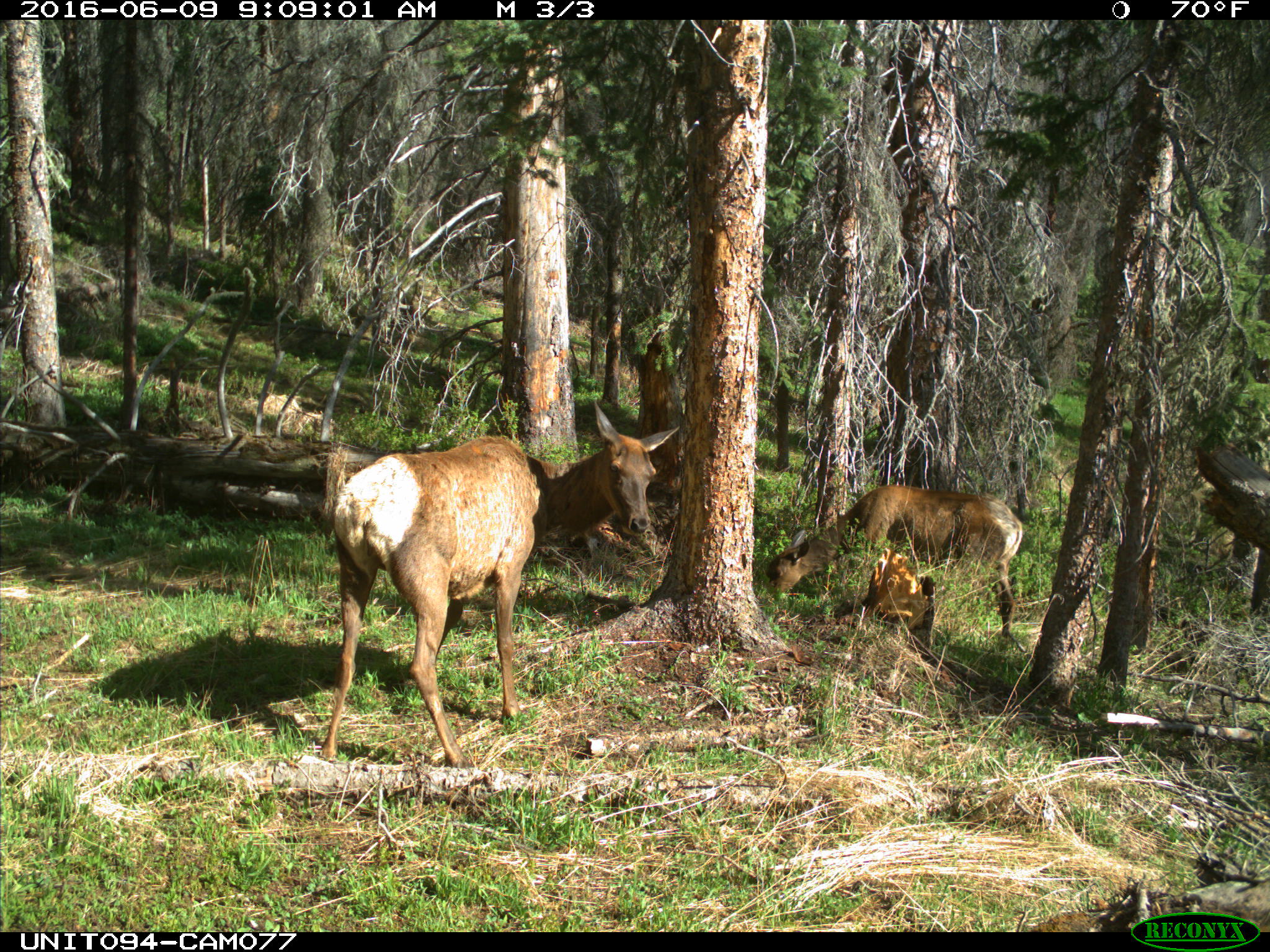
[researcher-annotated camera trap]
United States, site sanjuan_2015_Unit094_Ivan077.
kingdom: Animalia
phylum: Chordata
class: Mammalia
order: Artiodactyla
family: Cervidae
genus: Cervus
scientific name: Cervus elaphus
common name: red deer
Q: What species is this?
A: Cervus elaphus (red deer).